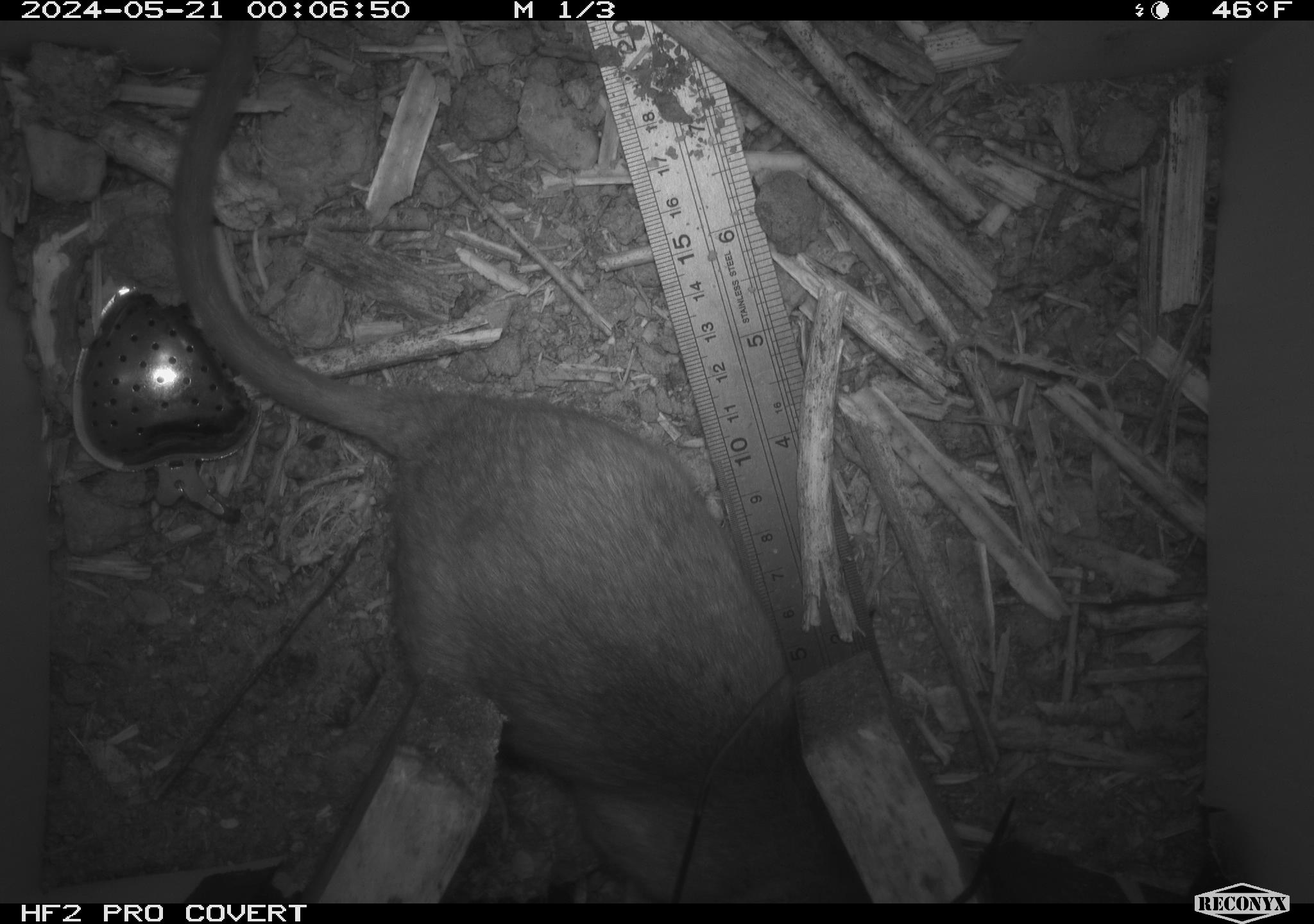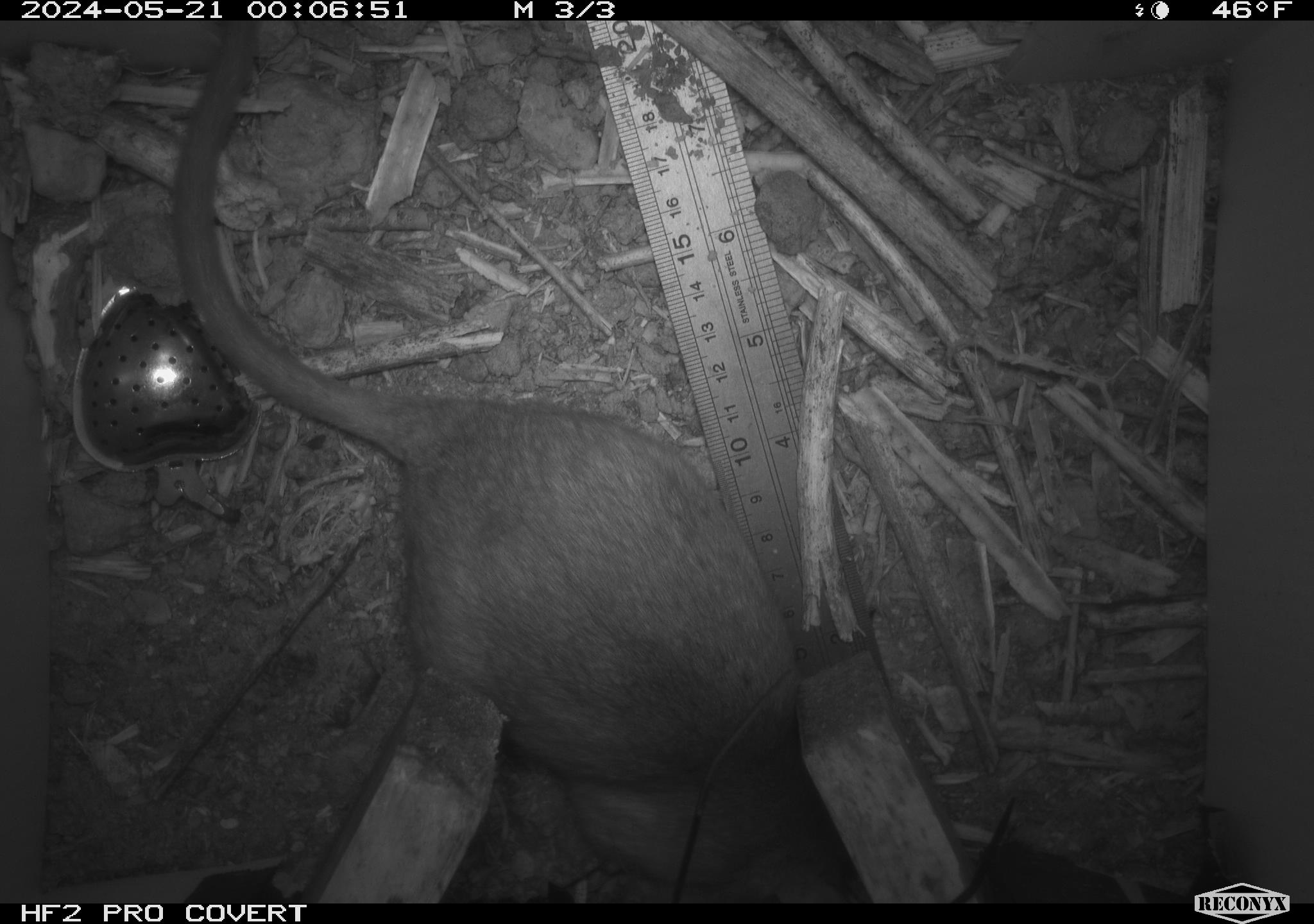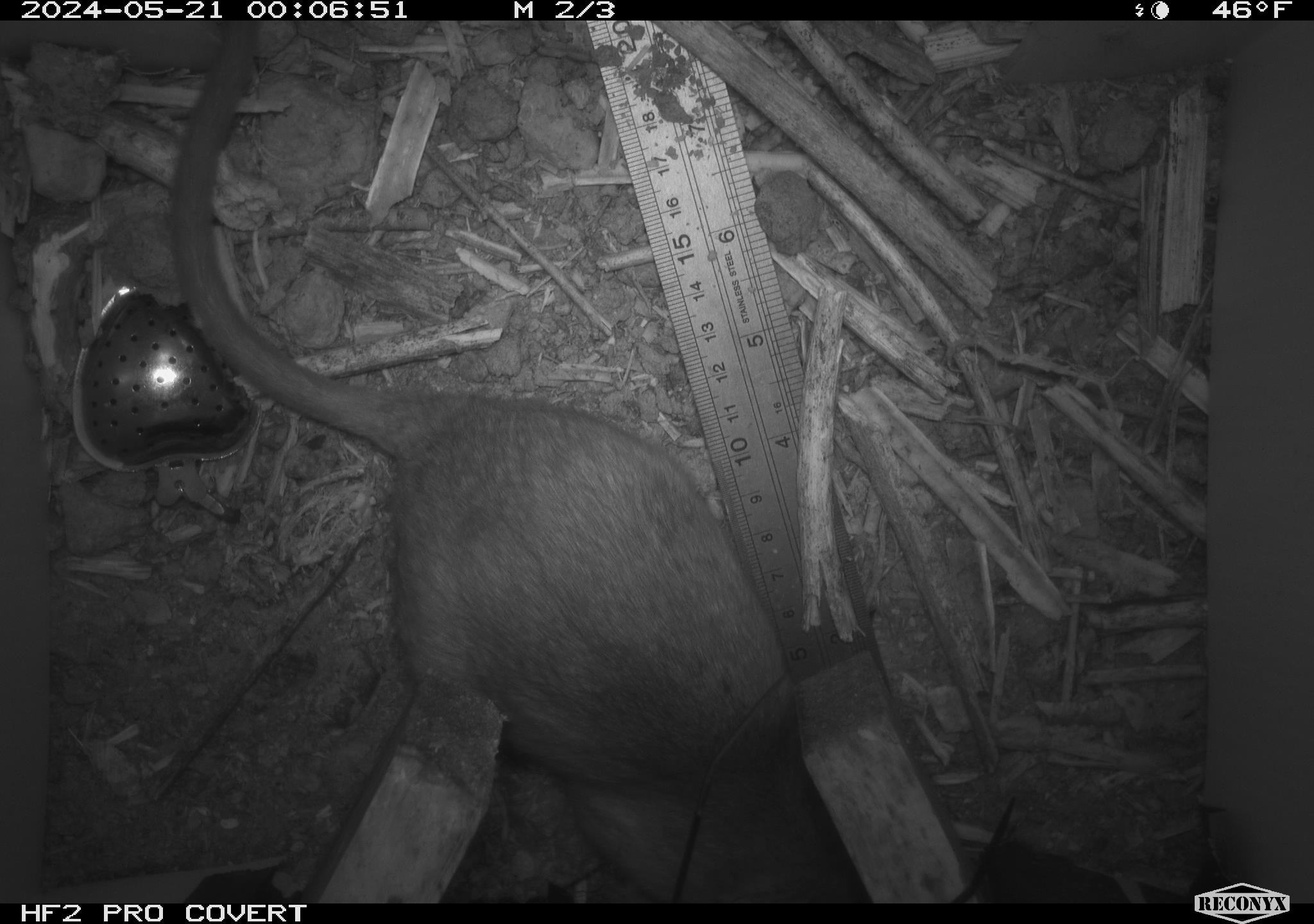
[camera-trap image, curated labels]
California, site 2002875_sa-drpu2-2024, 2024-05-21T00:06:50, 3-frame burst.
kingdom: Animalia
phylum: Chordata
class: Mammalia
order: Rodentia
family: Cricetidae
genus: Neotoma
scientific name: Neotoma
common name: pack rat or woodrat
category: neotoma species